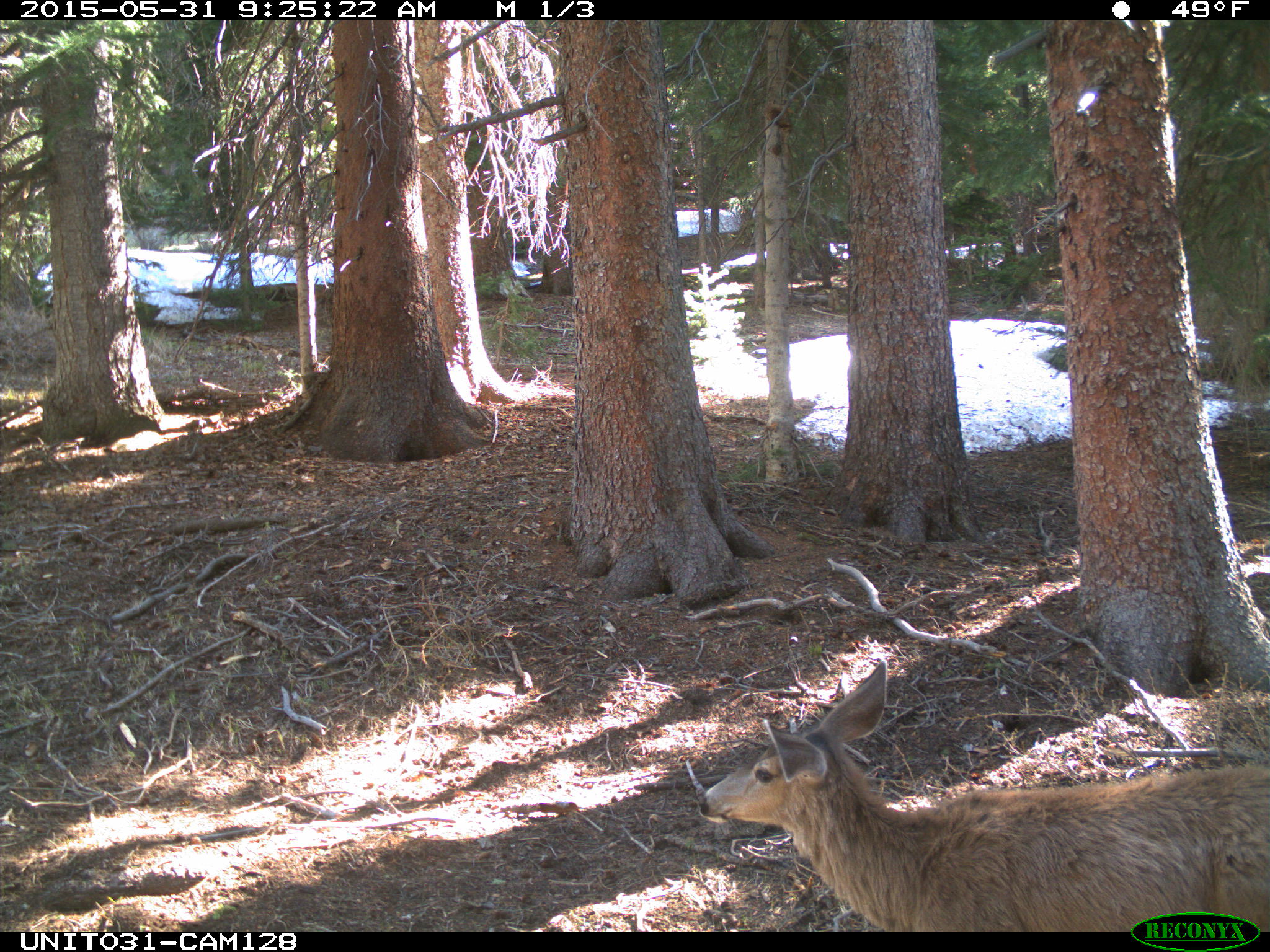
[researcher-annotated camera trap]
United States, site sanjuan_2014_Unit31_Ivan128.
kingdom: Animalia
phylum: Chordata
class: Mammalia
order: Artiodactyla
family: Cervidae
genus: Odocoileus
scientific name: Odocoileus hemionus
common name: mule deer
Odocoileus hemionus (mule deer).